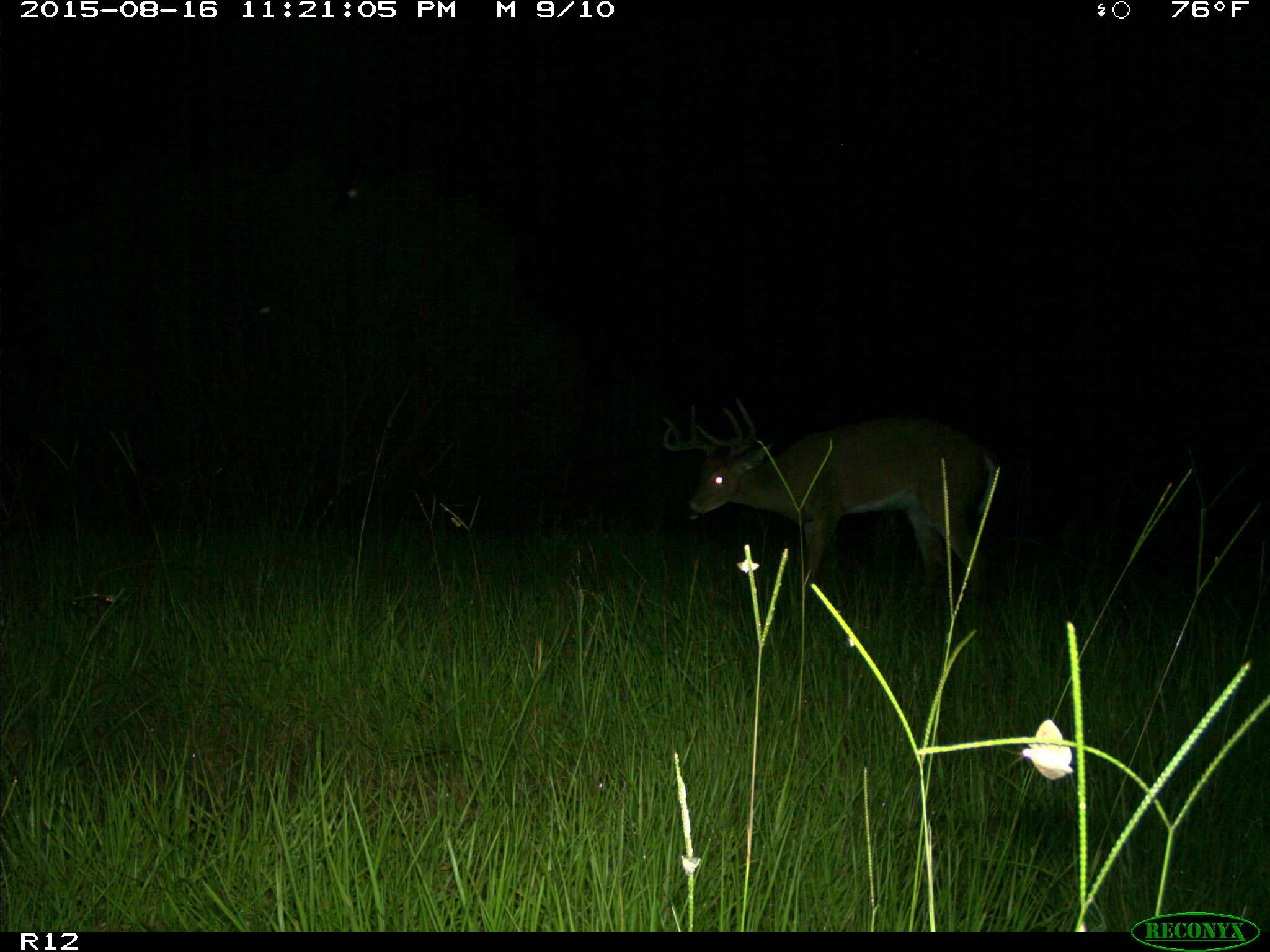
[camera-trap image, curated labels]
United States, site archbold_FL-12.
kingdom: Animalia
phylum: Chordata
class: Mammalia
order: Artiodactyla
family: Cervidae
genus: Odocoileus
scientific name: Odocoileus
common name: deer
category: unidentified deer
Unidentified deer (deer) (Odocoileus).